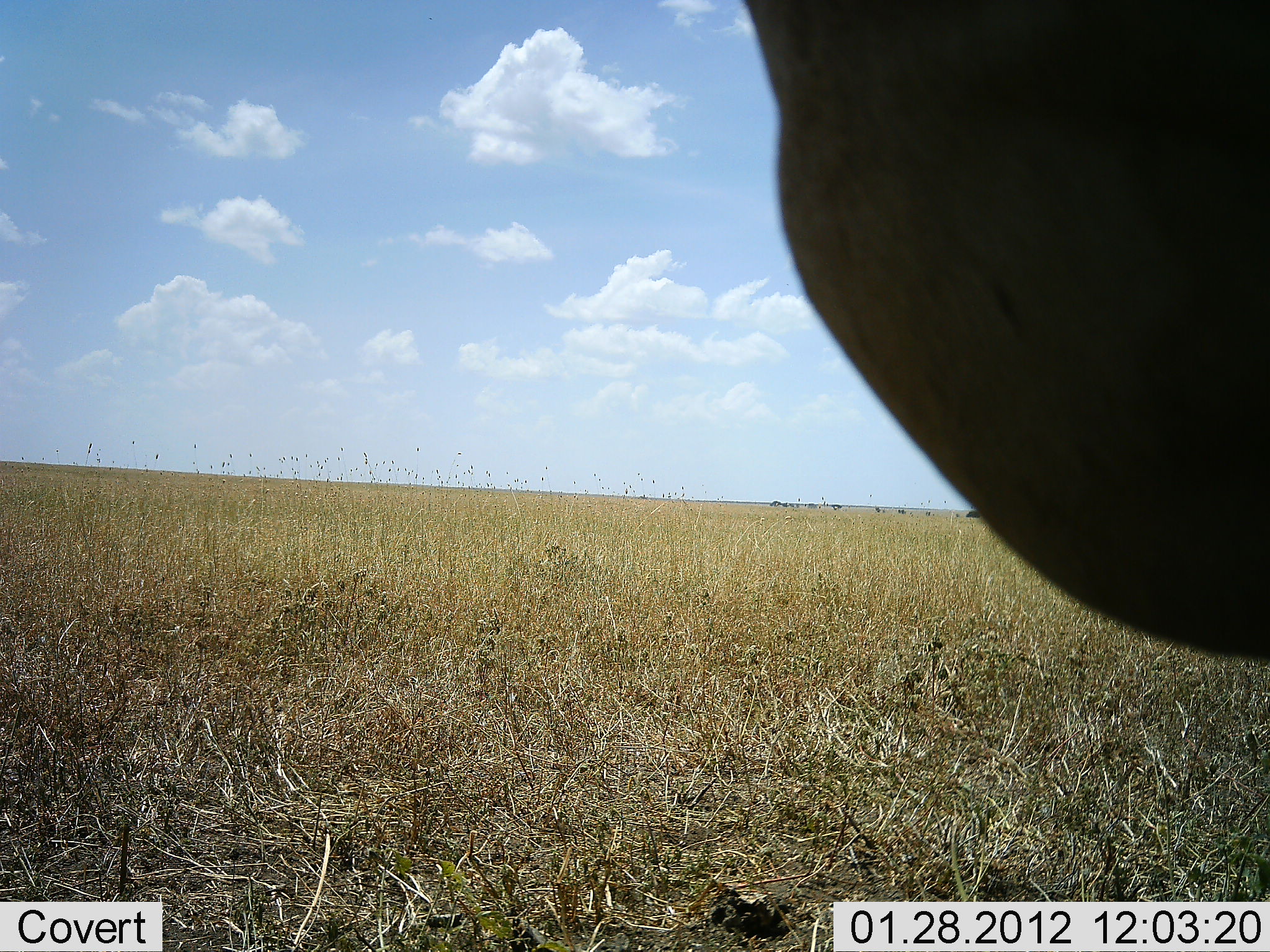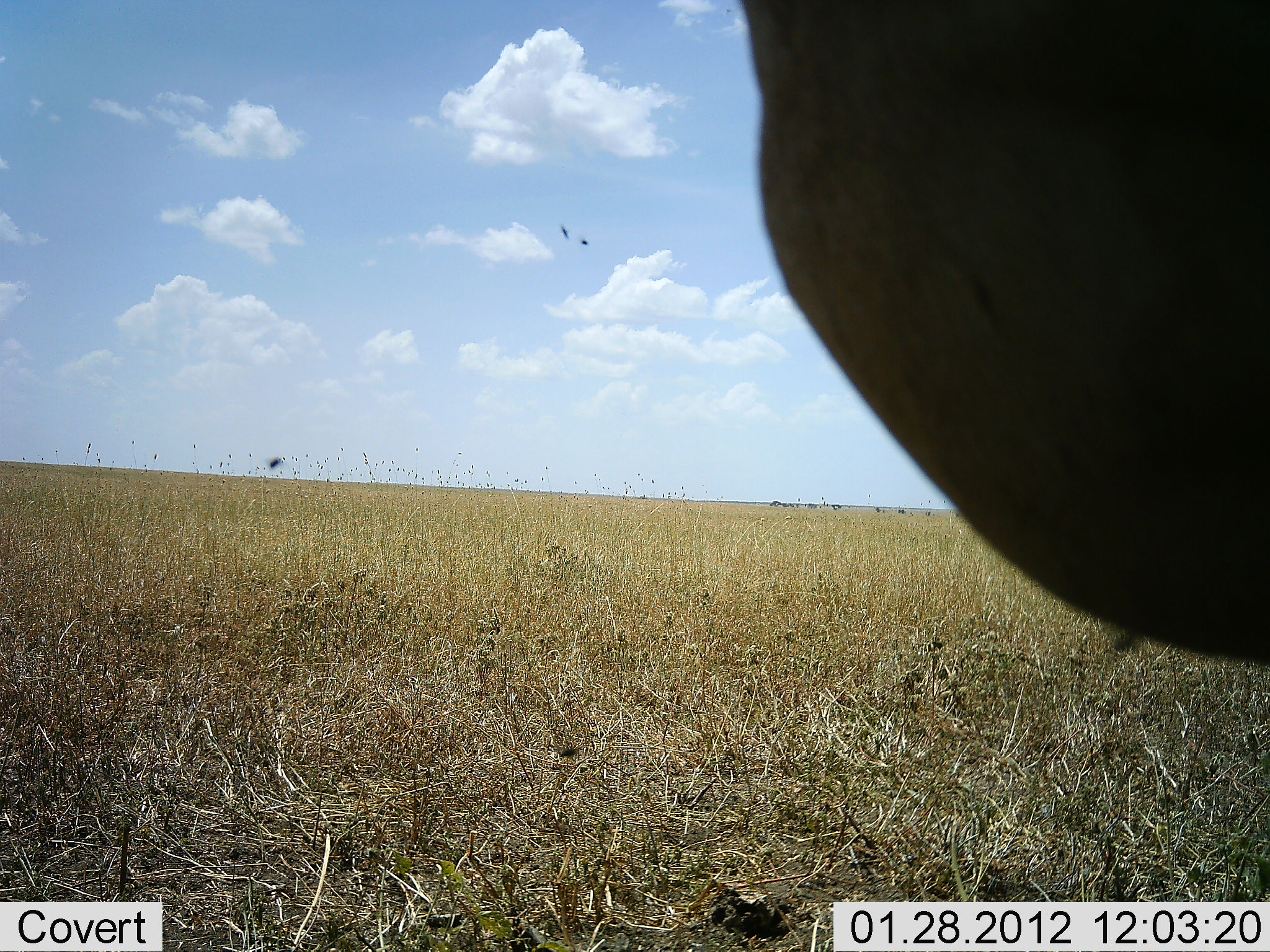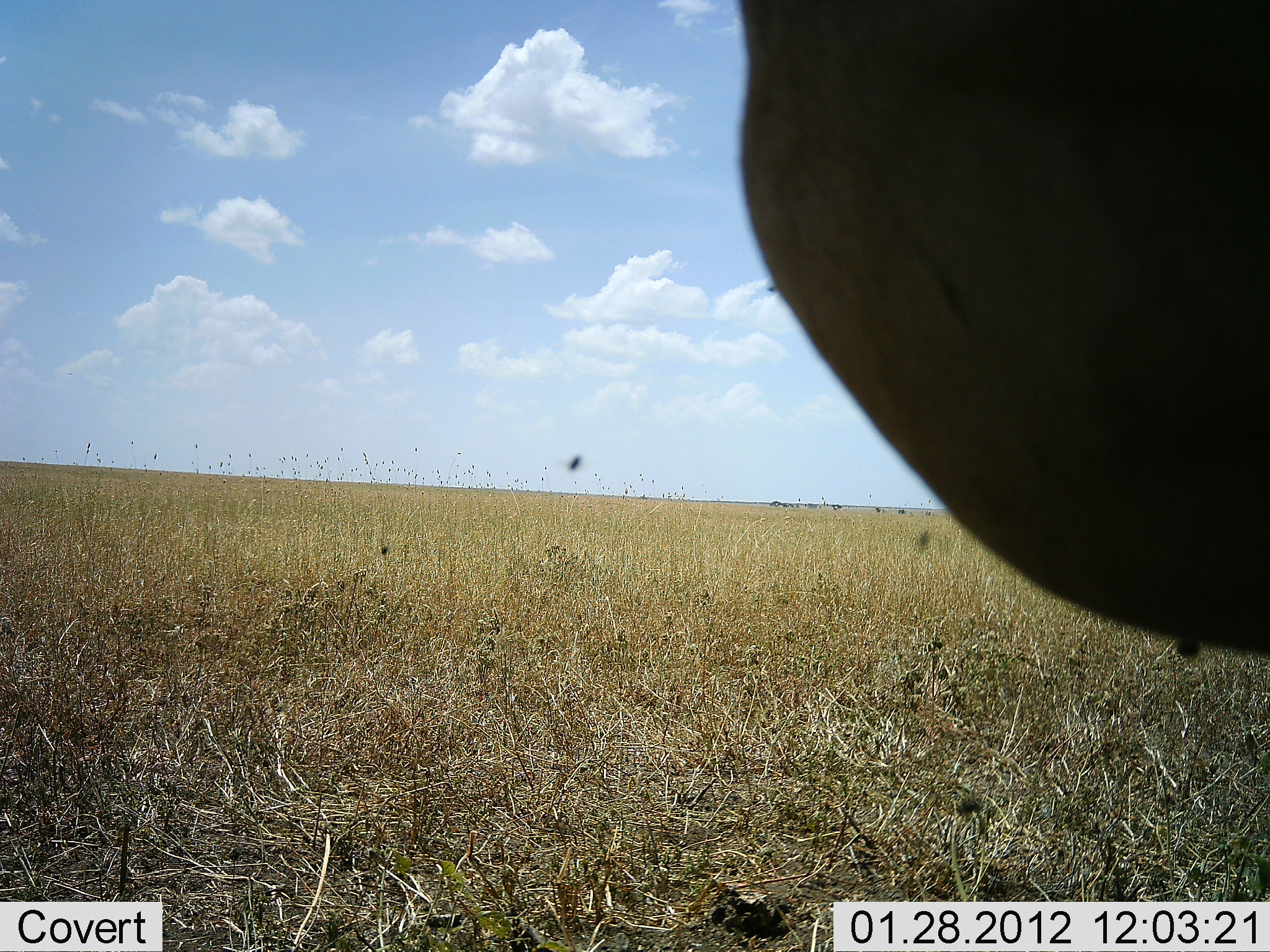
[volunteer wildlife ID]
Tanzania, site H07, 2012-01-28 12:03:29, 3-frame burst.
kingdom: Animalia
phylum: Chordata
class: Mammalia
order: Artiodactyla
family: Bovidae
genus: Alcelaphus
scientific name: Alcelaphus buselaphus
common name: hartebeest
Hartebeest (Alcelaphus buselaphus), count 1. Behavior (volunteer vote fractions): standing 91%, resting 0%, moving 9%, interacting 0%. Young present (vote fraction): 0%. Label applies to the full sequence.